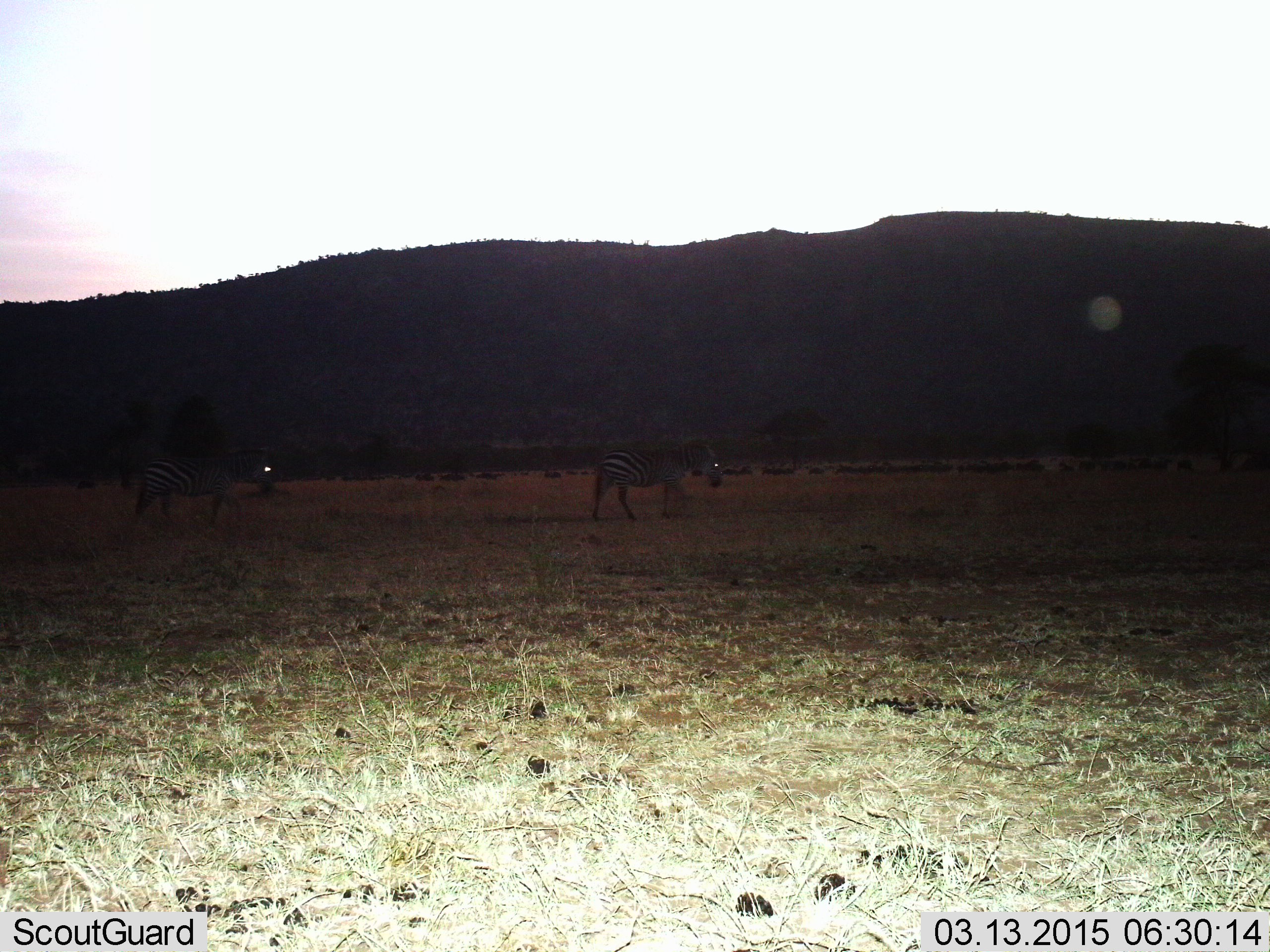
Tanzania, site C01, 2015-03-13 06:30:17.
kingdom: Animalia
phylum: Chordata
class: Mammalia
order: Perissodactyla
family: Equidae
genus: Equus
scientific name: Equus quagga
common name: plains zebra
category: zebra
Zebra (plains zebra) (Equus quagga), count 2. Behavior (volunteer vote fractions): standing 7%, resting 0%, moving 93%, interacting 0%. Young present (vote fraction): 0%. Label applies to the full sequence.